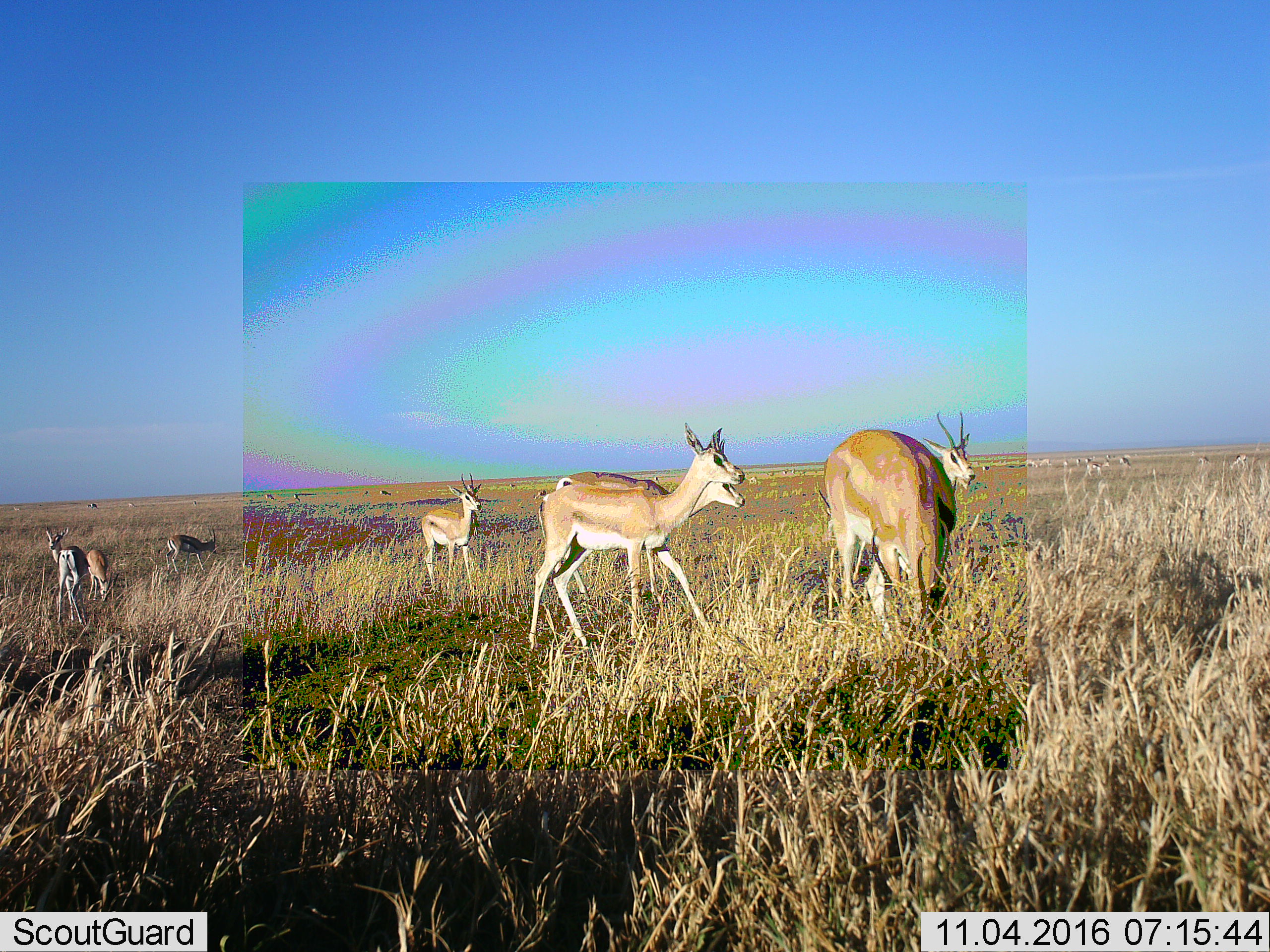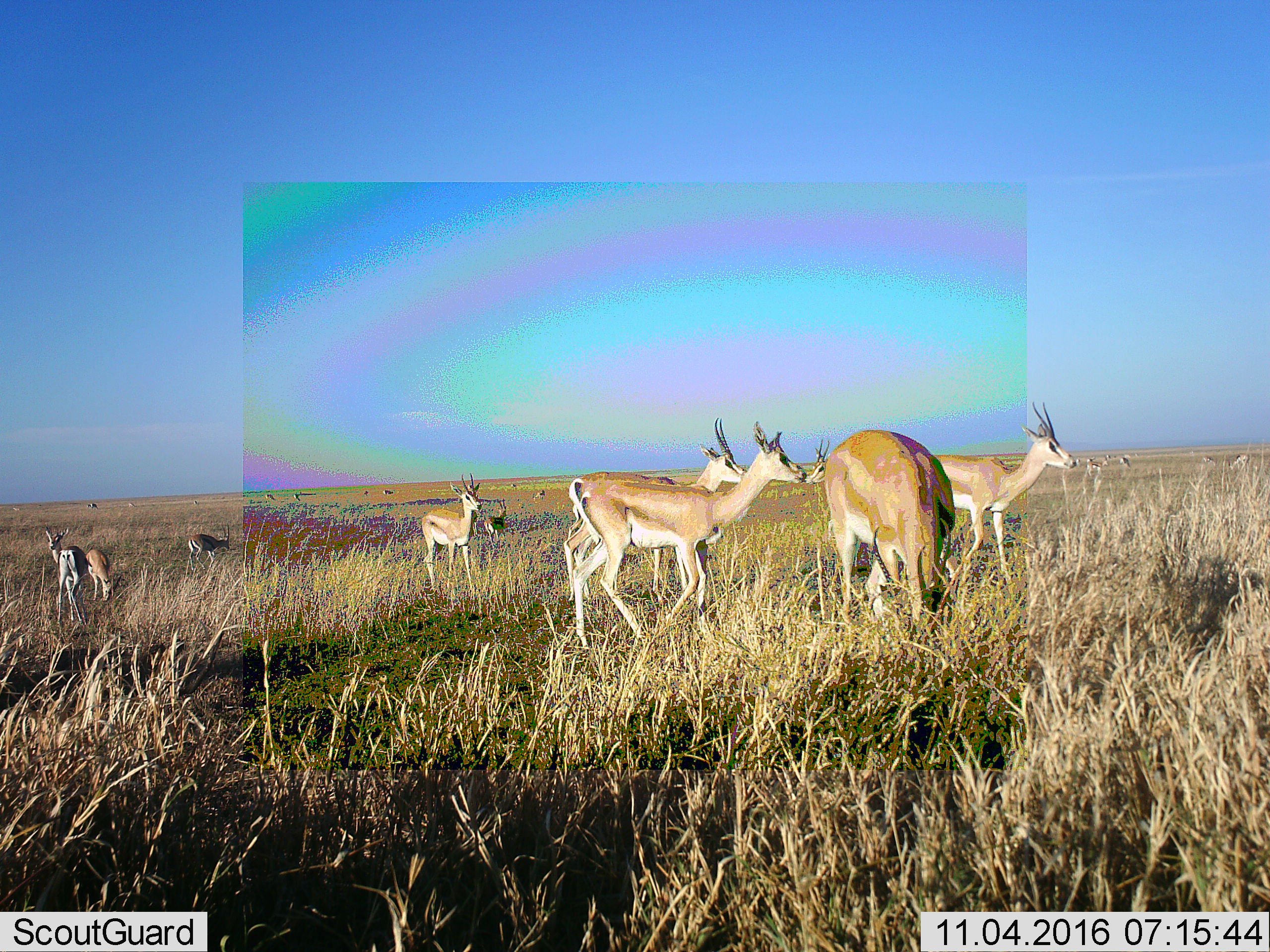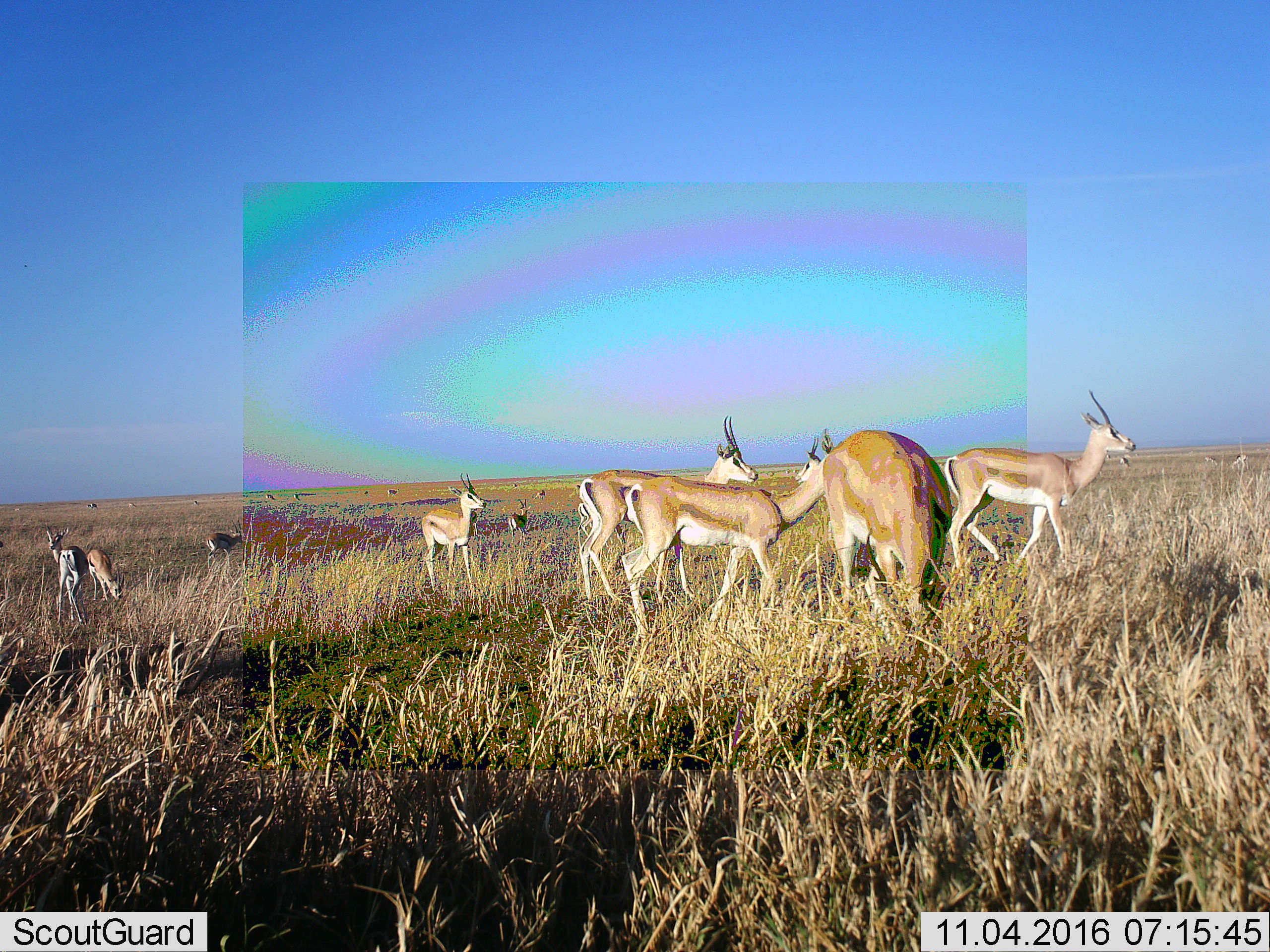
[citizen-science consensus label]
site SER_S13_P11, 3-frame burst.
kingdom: Animalia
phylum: Chordata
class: Mammalia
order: Artiodactyla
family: Bovidae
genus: Nanger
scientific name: Nanger granti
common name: grant's gazelle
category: gazellegrants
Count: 9.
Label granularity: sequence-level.